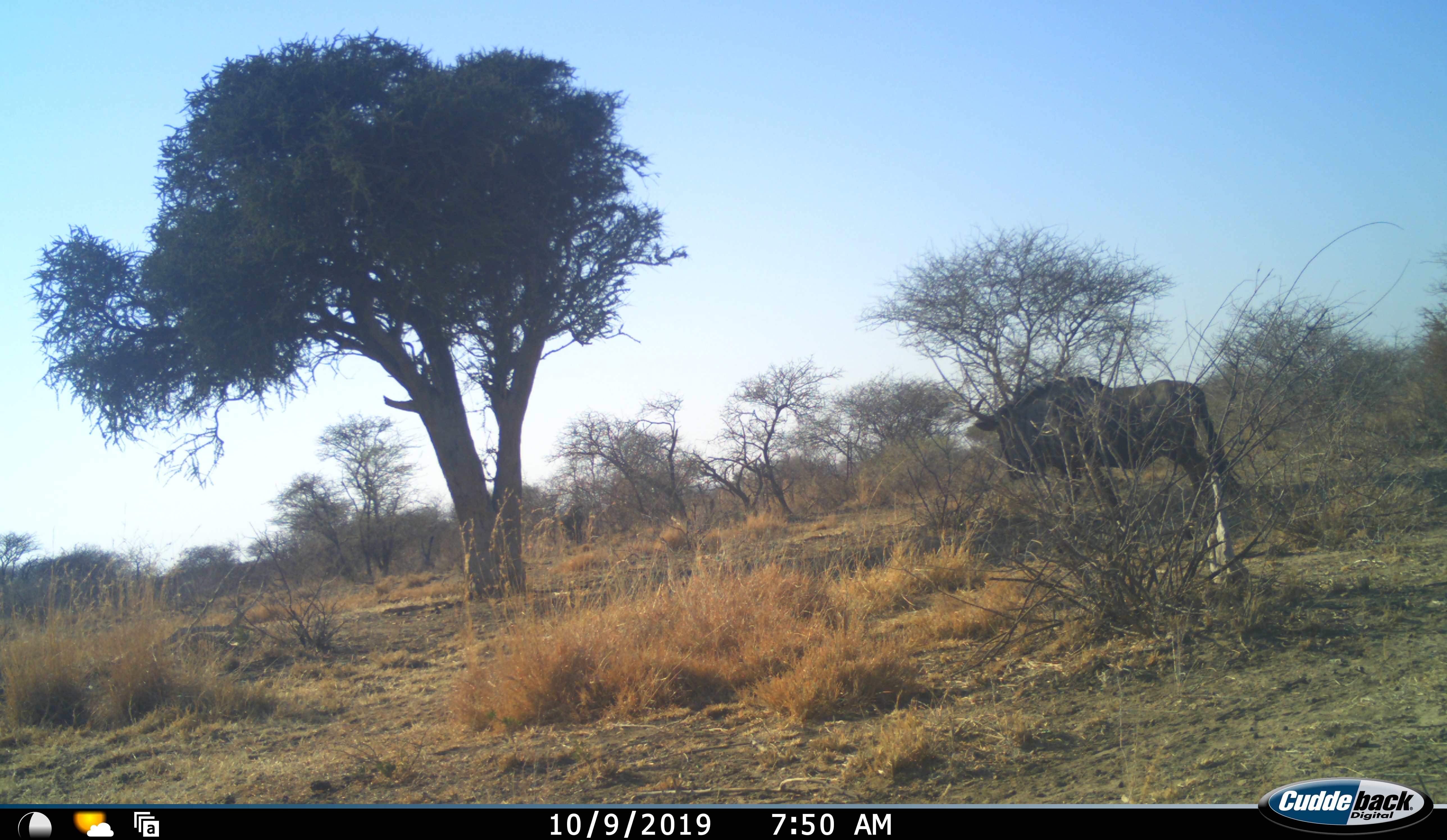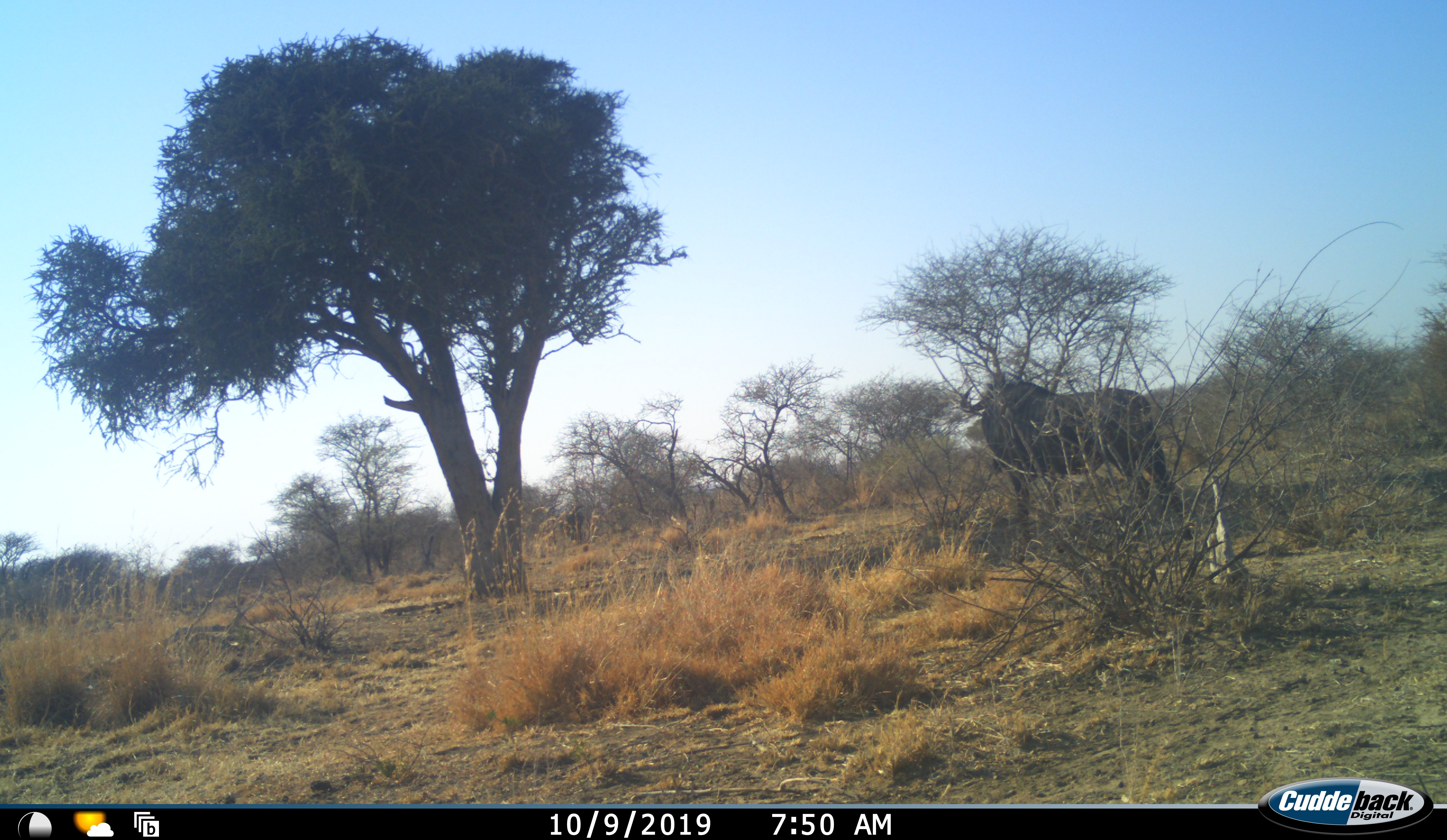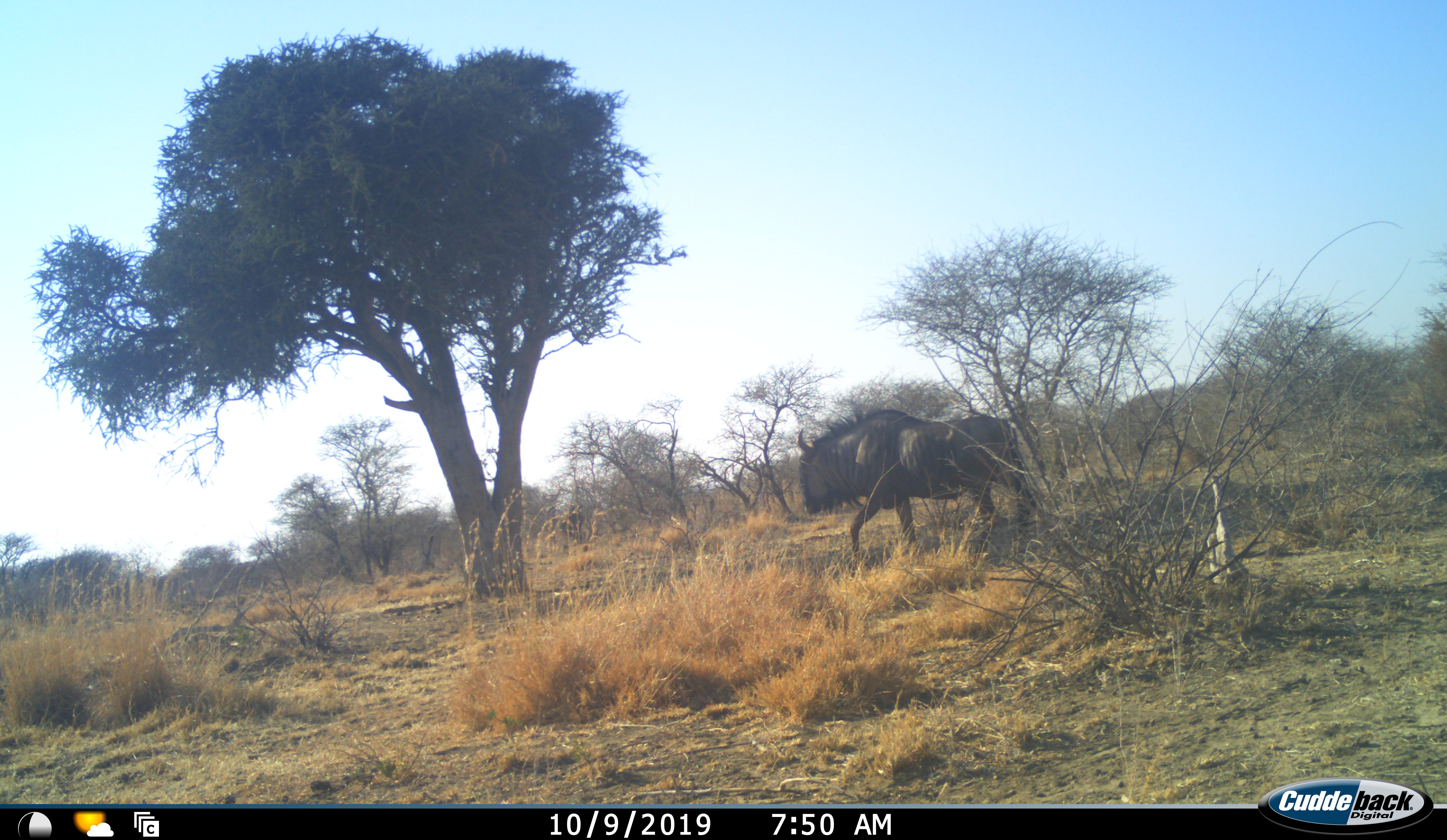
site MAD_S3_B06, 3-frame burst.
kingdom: Animalia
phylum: Chordata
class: Mammalia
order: Artiodactyla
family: Bovidae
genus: Connochaetes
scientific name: Connochaetes taurinus taurinus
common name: blue wildebeest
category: wildebeestblue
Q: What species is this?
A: Wildebeestblue (blue wildebeest) (Connochaetes taurinus taurinus).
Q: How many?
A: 1.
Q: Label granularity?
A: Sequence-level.